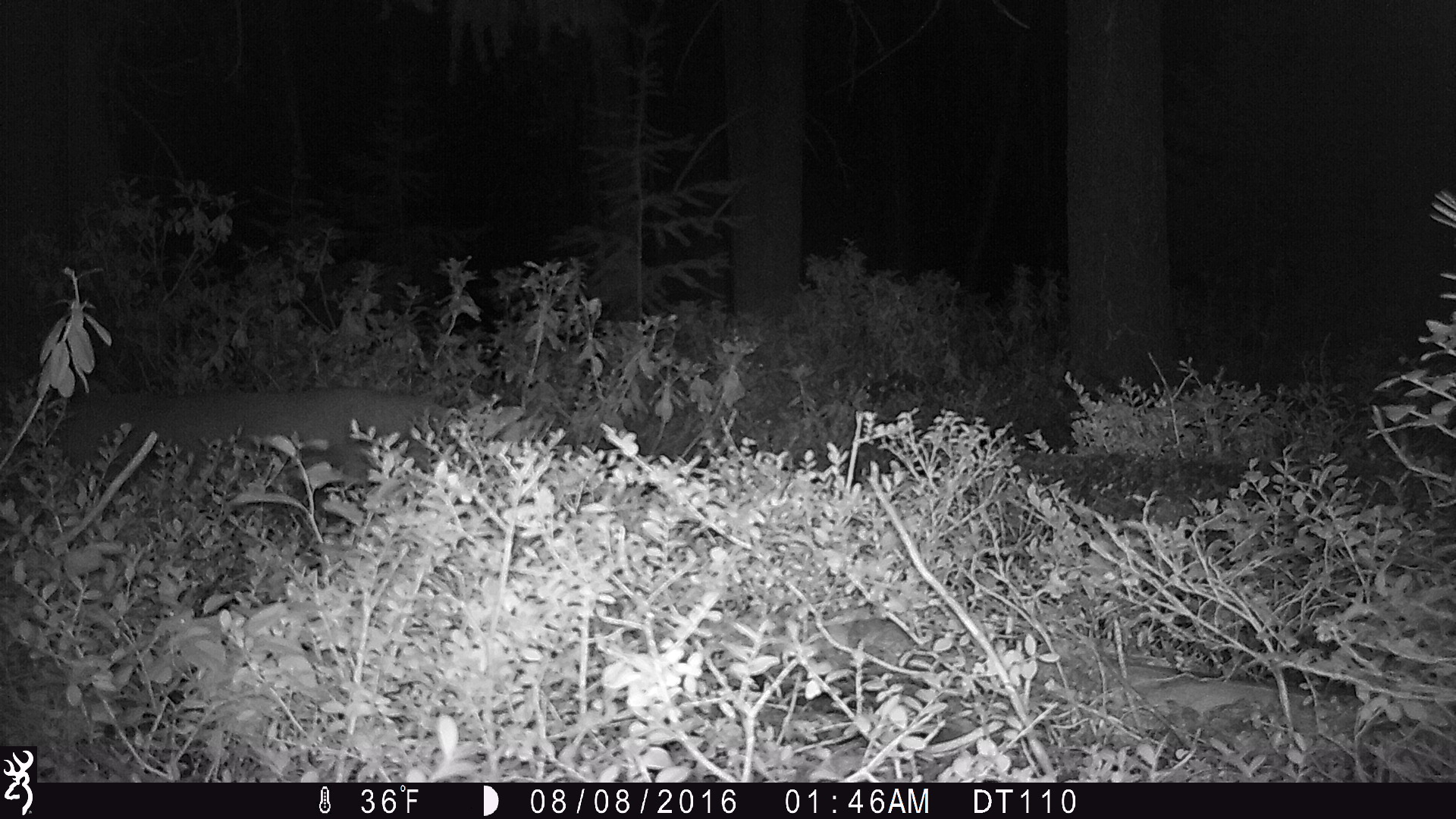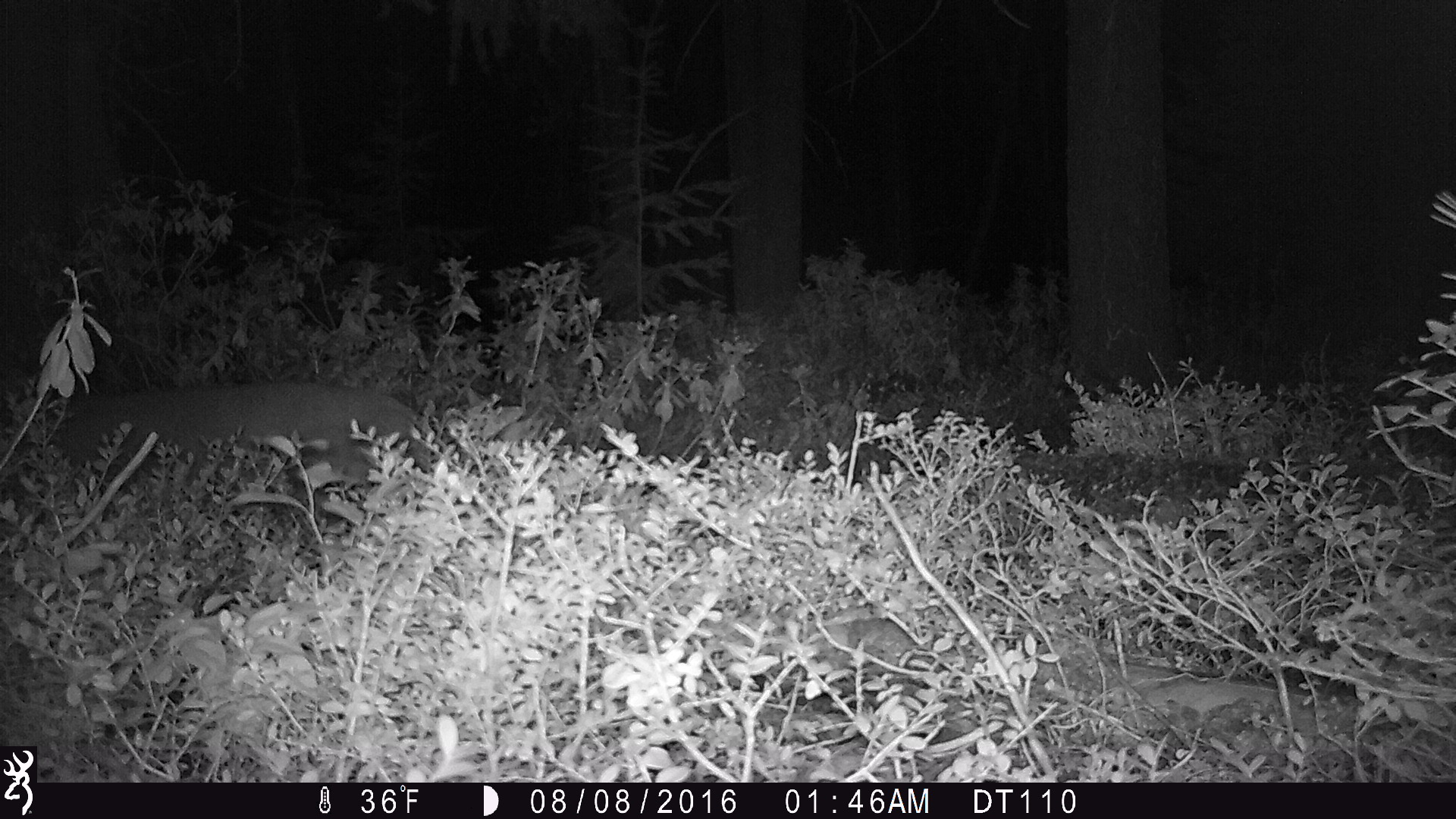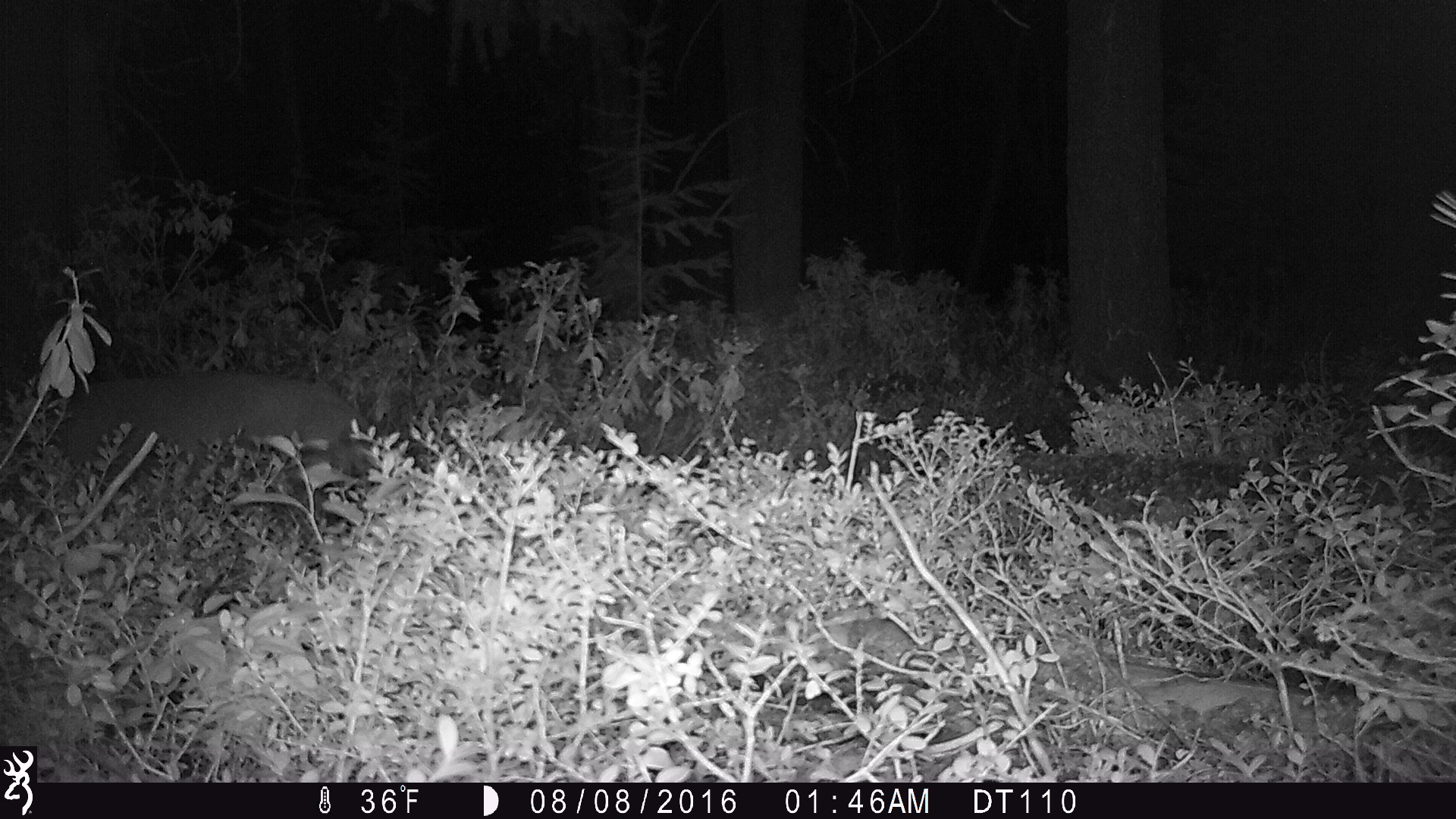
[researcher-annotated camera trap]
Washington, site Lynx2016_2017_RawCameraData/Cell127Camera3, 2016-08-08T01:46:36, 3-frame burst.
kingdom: Animalia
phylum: Chordata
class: Mammalia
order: Carnivora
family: Felidae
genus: Puma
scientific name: Puma concolor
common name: mountain lion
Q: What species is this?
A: Puma concolor (mountain lion).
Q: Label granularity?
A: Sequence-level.